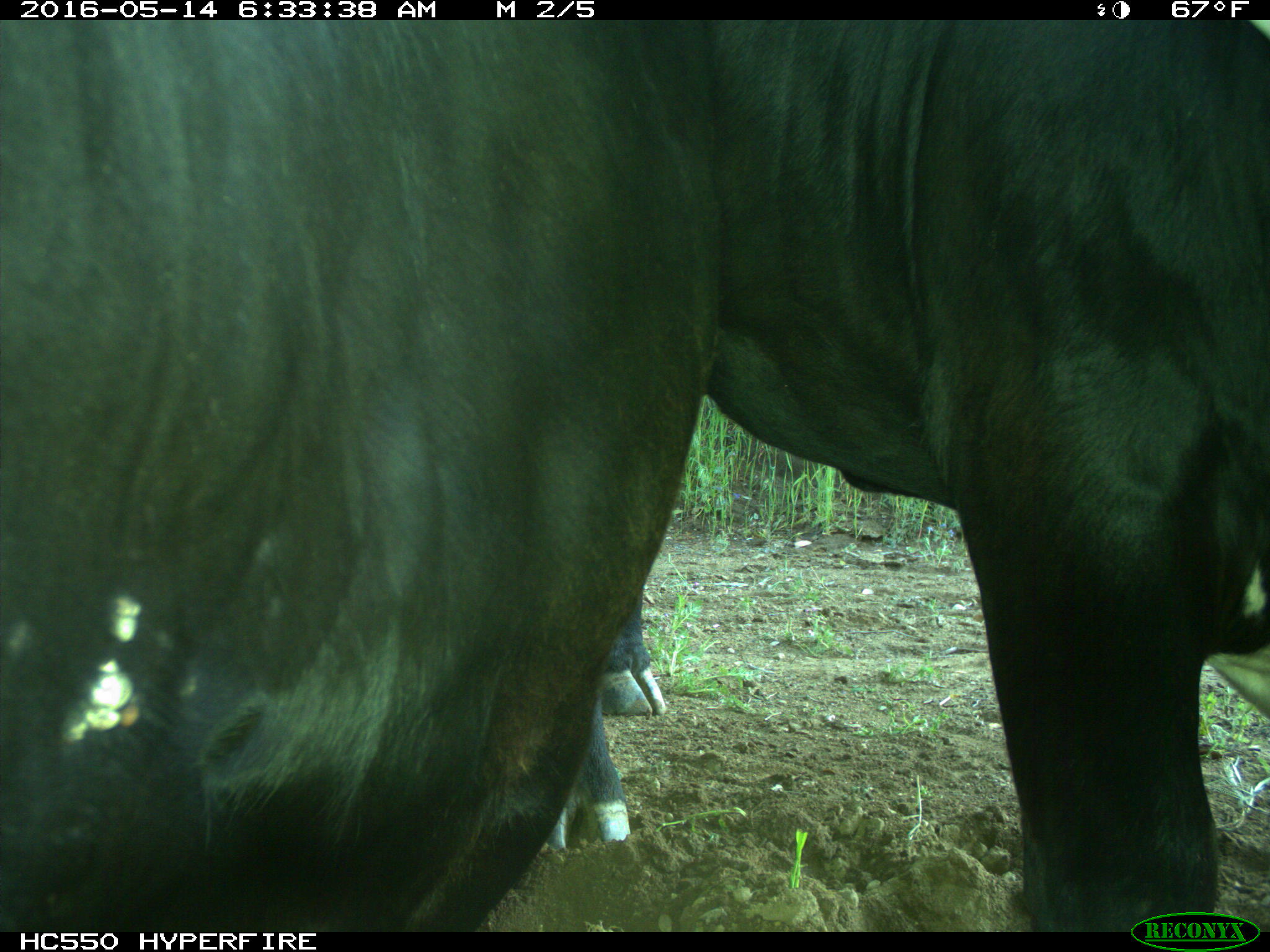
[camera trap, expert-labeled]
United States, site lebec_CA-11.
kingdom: Animalia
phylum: Chordata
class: Mammalia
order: Artiodactyla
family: Bovidae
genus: Bos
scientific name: Bos taurus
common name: domestic cow